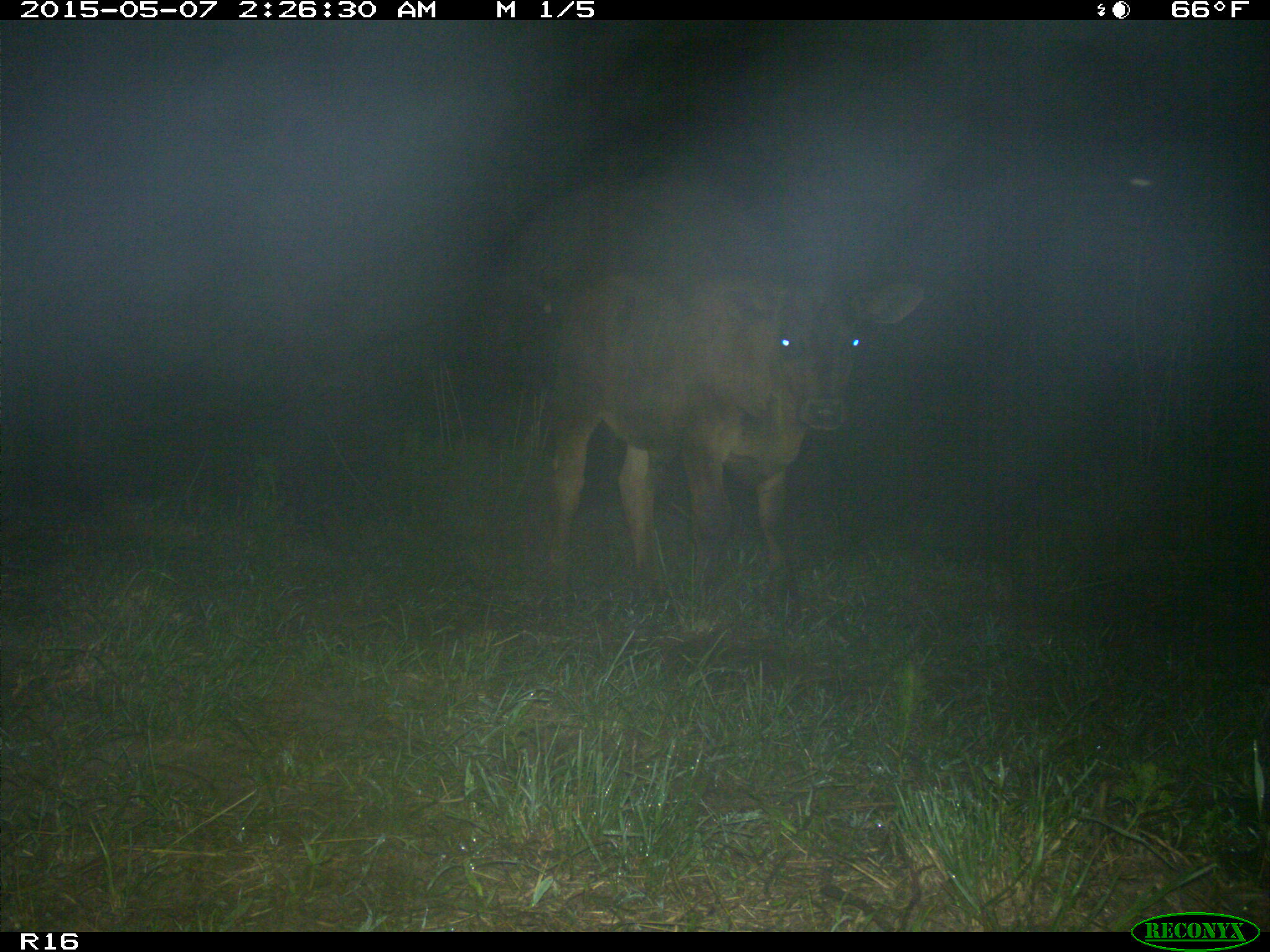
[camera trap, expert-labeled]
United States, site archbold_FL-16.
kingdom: Animalia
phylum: Chordata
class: Mammalia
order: Artiodactyla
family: Bovidae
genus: Bos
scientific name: Bos taurus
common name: domestic cow